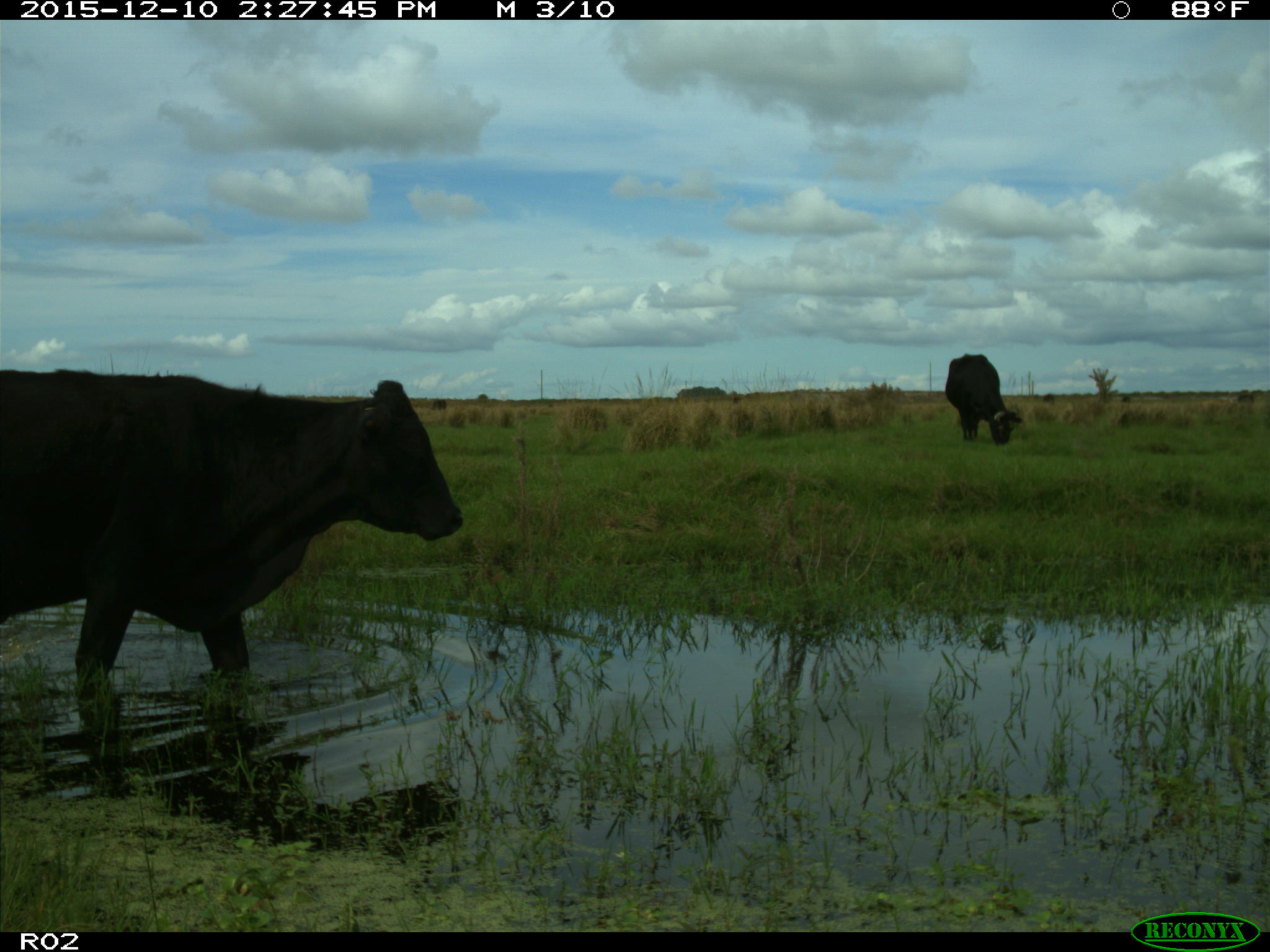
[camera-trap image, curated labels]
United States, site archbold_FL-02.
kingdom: Animalia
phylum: Chordata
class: Mammalia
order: Artiodactyla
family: Bovidae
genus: Bos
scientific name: Bos taurus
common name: domestic cow